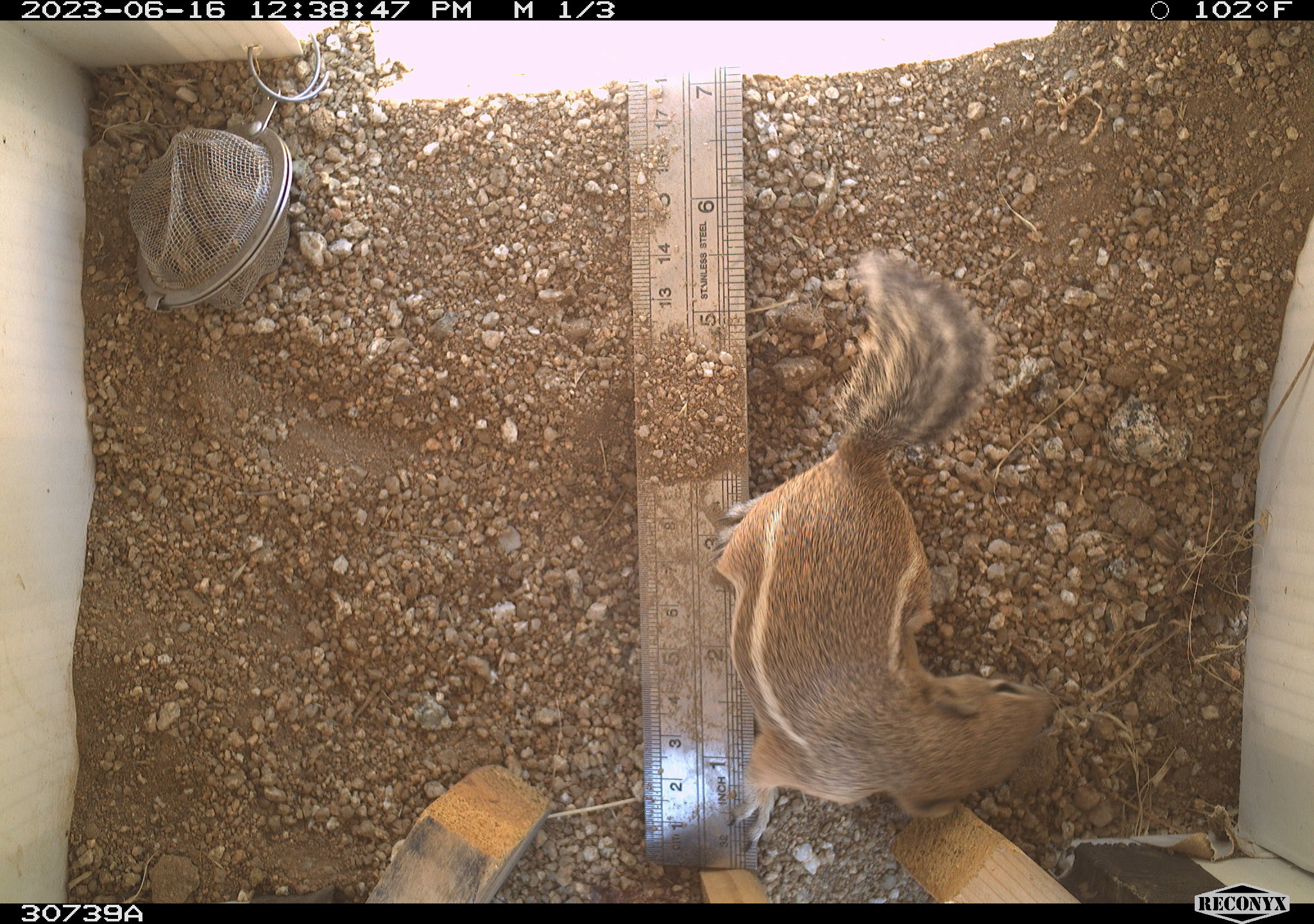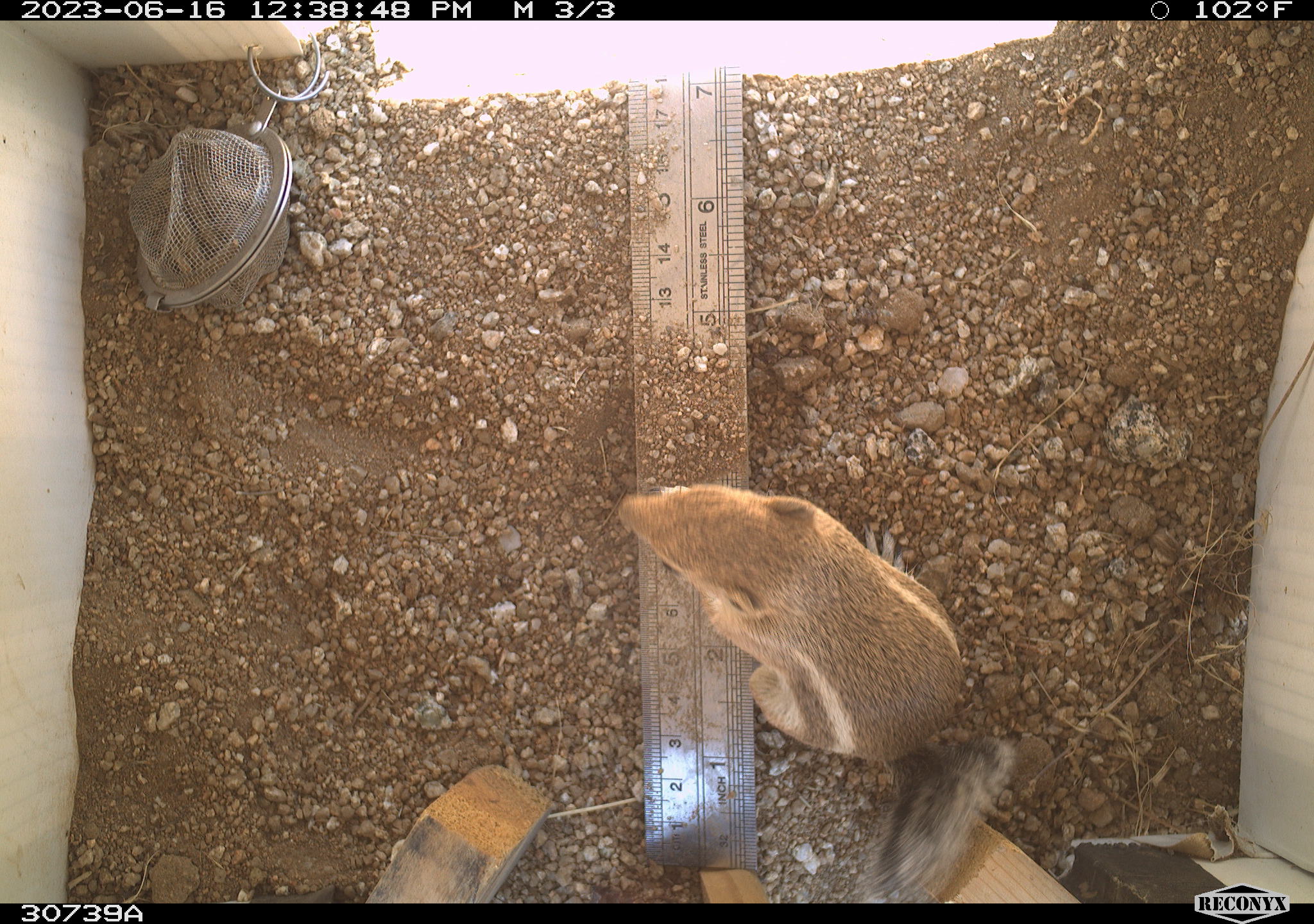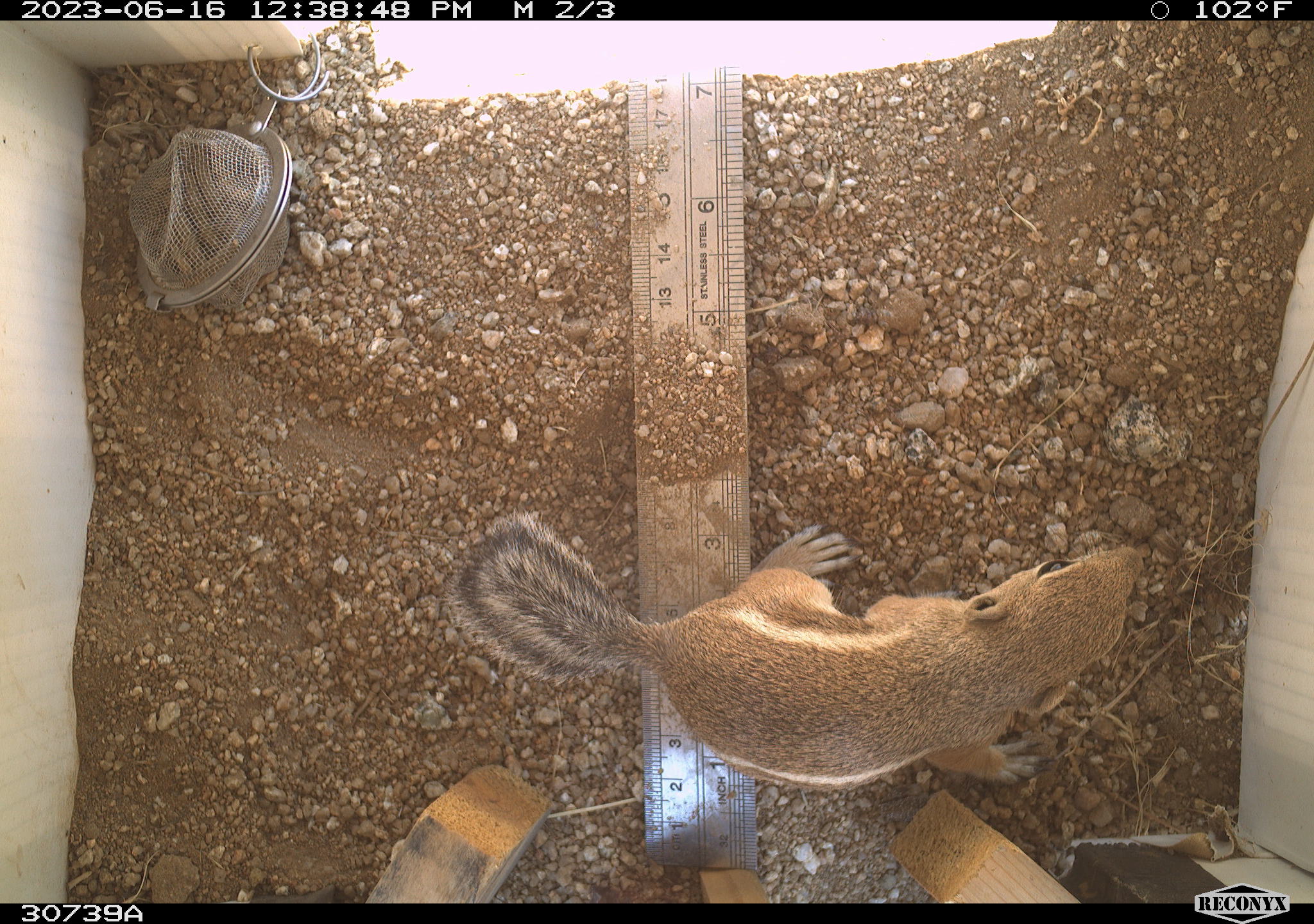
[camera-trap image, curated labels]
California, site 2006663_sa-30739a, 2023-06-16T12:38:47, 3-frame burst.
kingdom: Animalia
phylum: Chordata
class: Mammalia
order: Rodentia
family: Sciuridae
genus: Ammospermophilus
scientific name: Ammospermophilus leucurus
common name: white-tailed antelope squirrel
White-tailed antelope squirrel (Ammospermophilus leucurus).